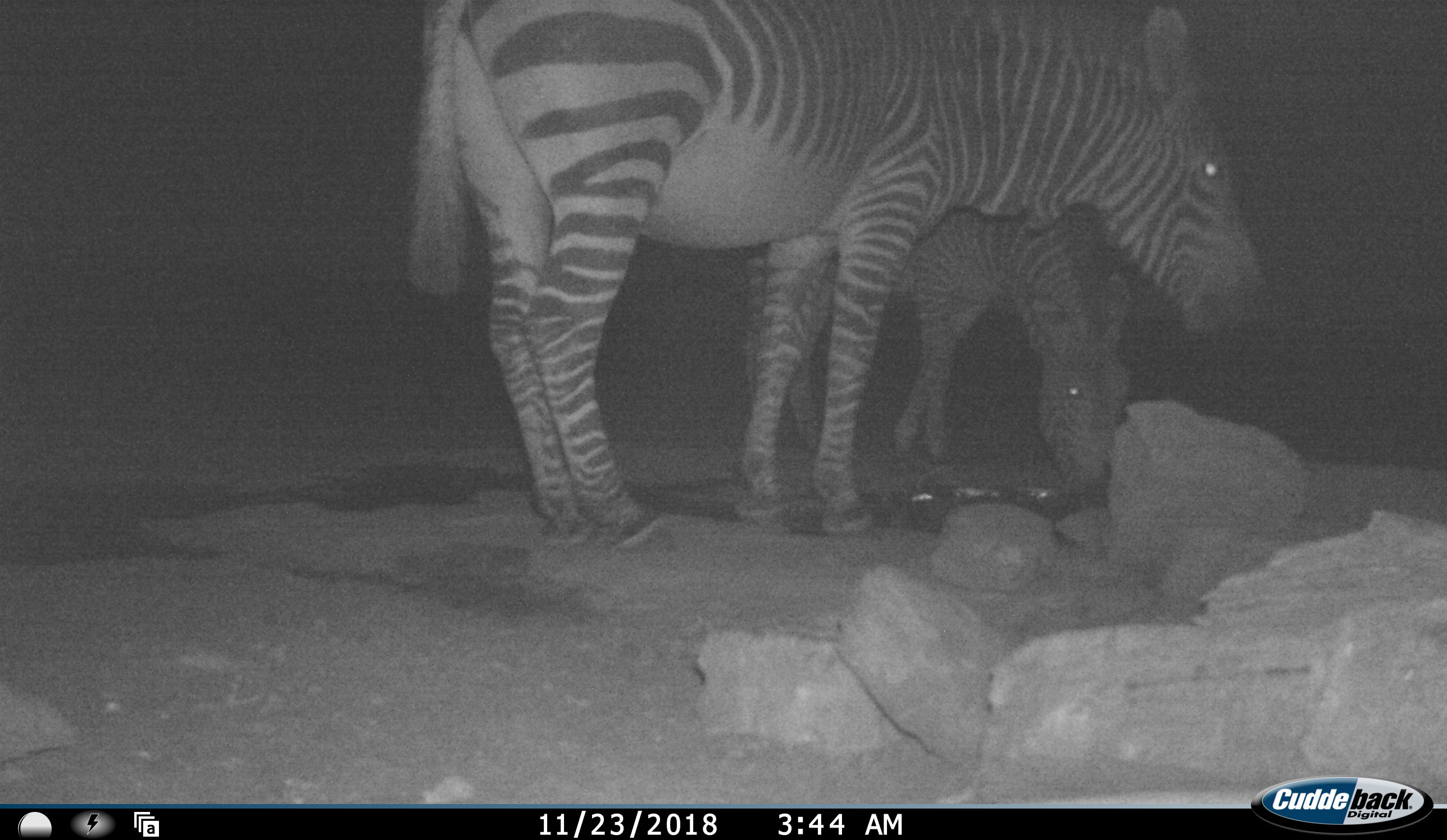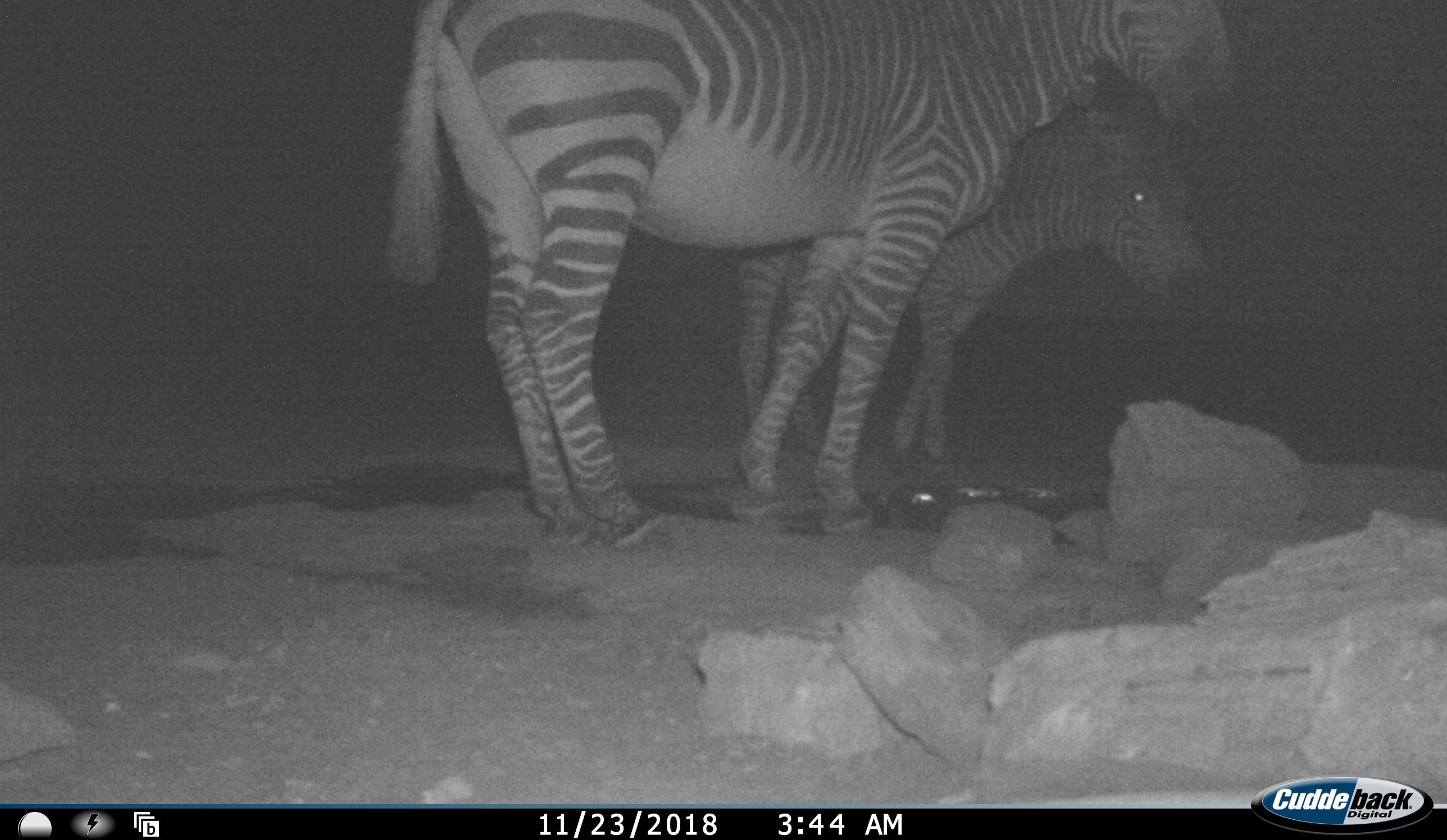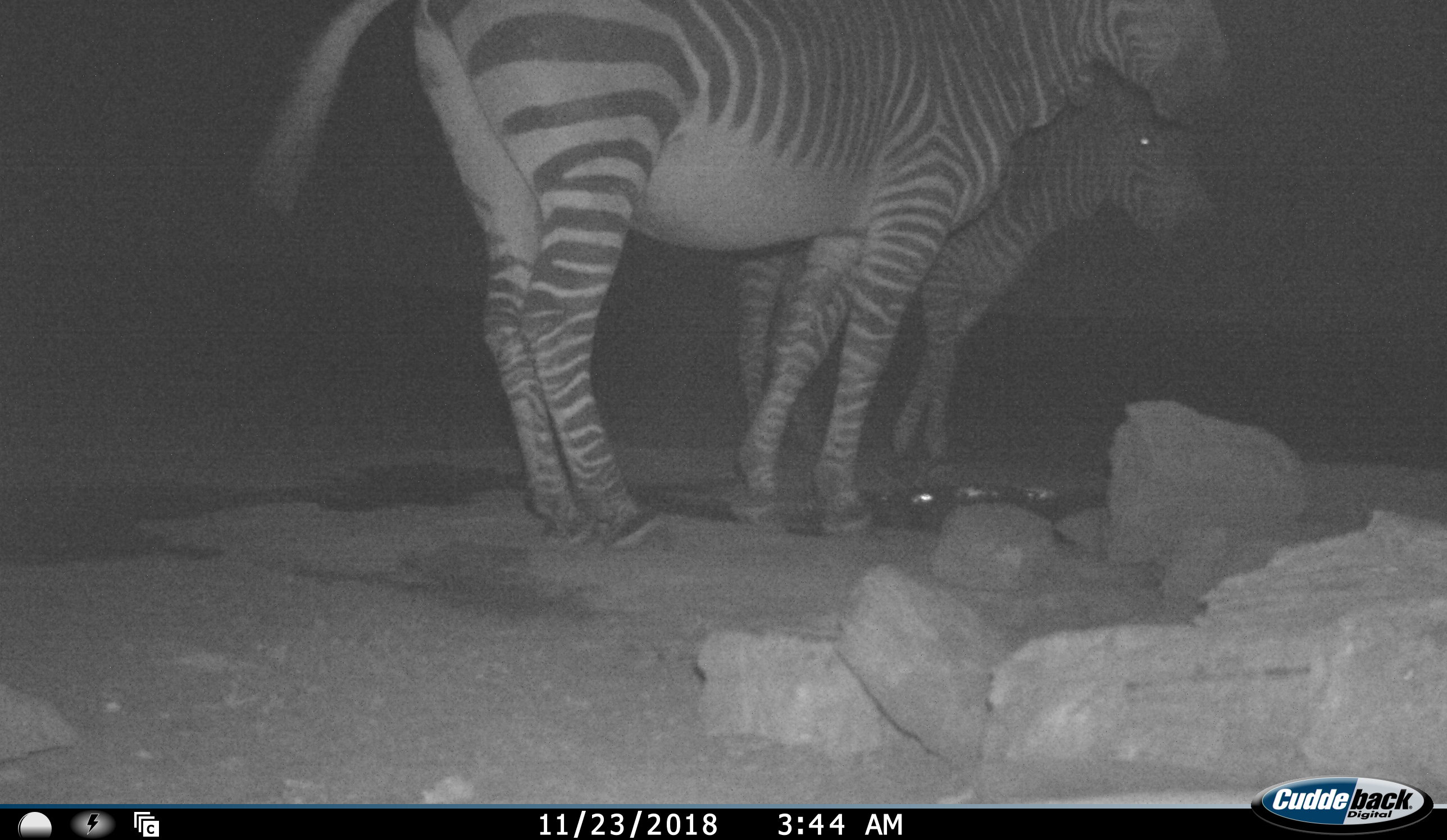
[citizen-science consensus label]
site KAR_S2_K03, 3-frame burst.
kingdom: Animalia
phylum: Chordata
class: Mammalia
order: Perissodactyla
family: Equidae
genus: Equus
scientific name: Equus zebra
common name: mountain zebra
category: zebramountain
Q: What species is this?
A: Zebramountain (mountain zebra) (Equus zebra).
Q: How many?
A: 2.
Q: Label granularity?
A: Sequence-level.